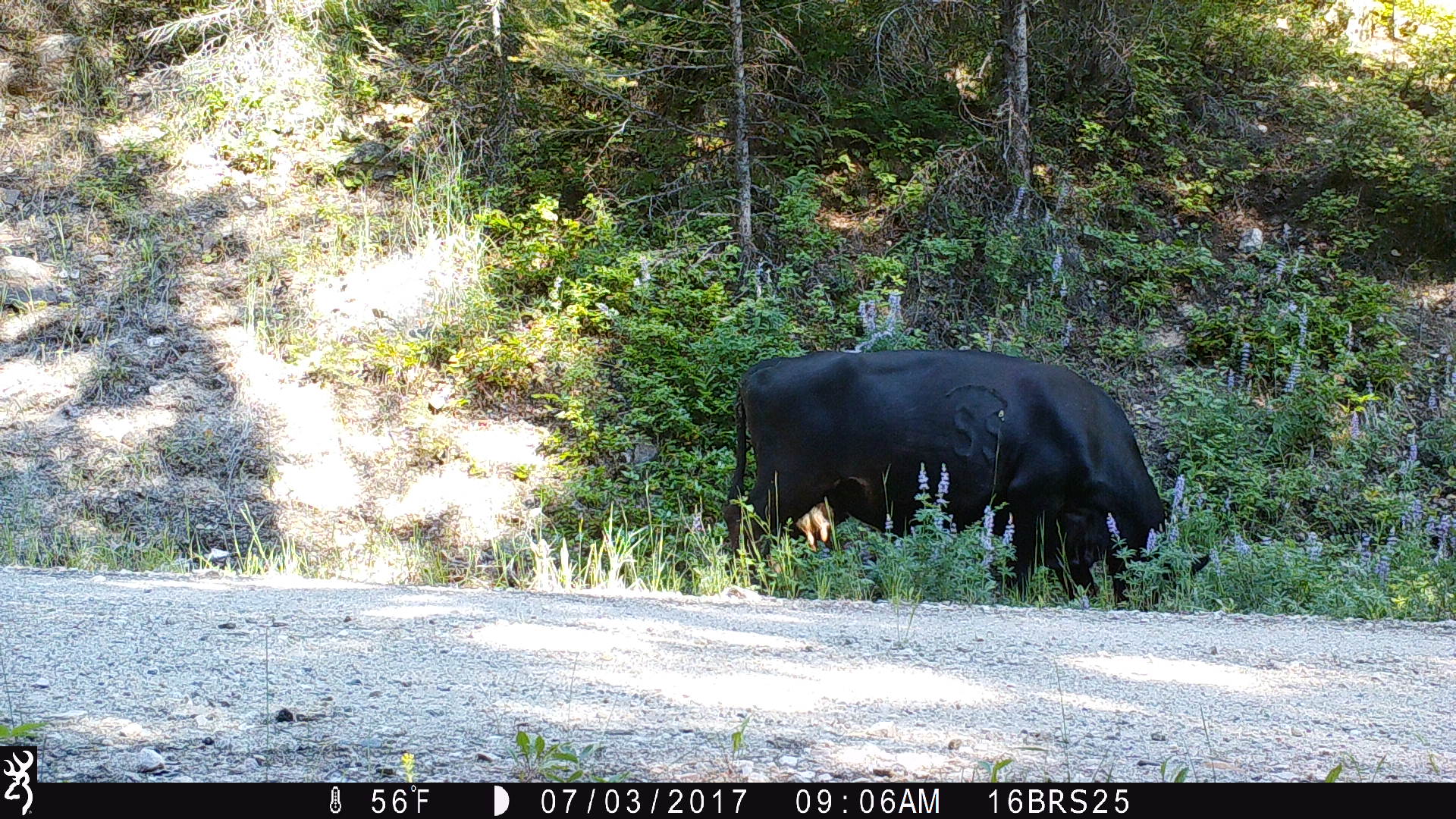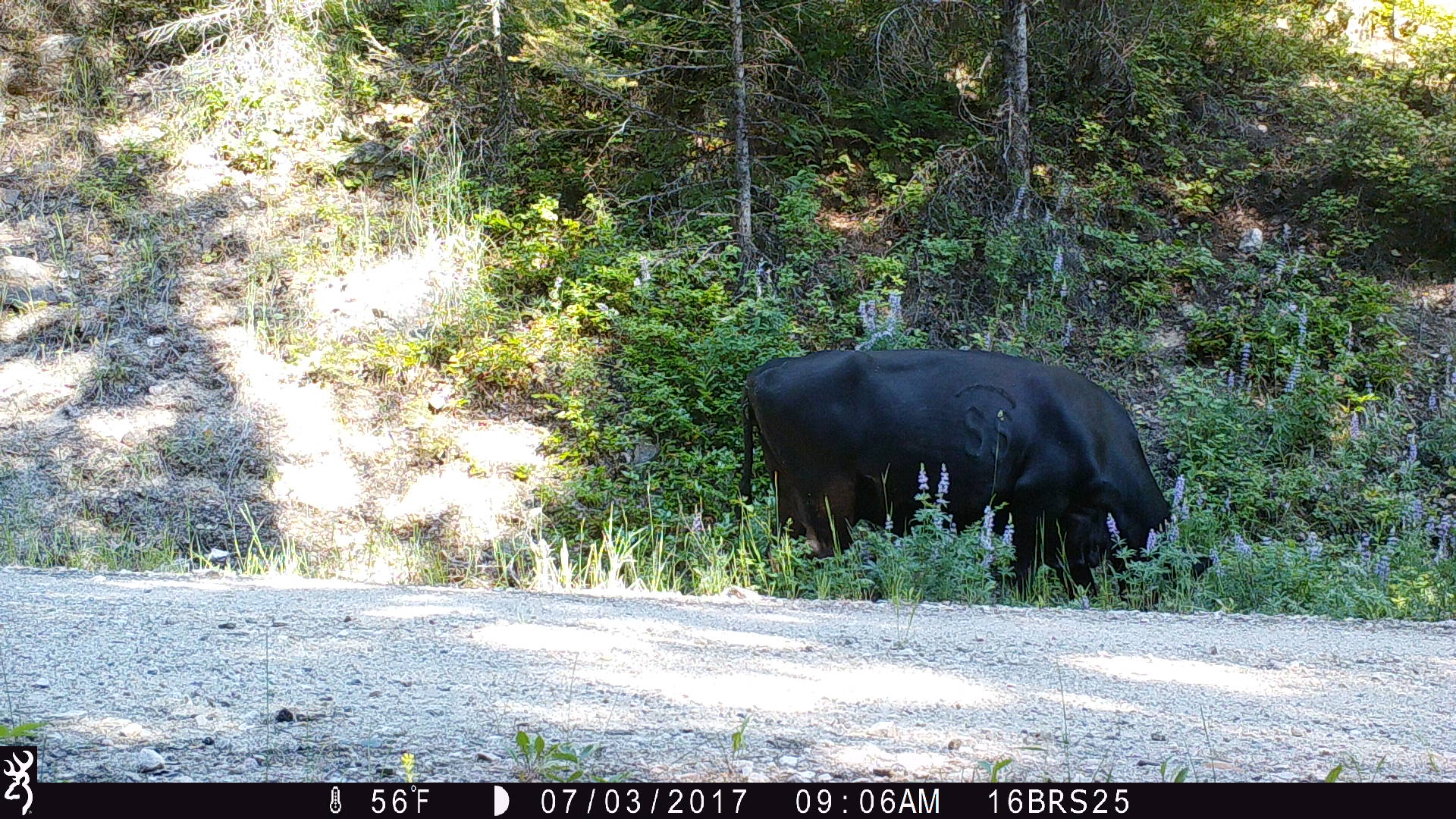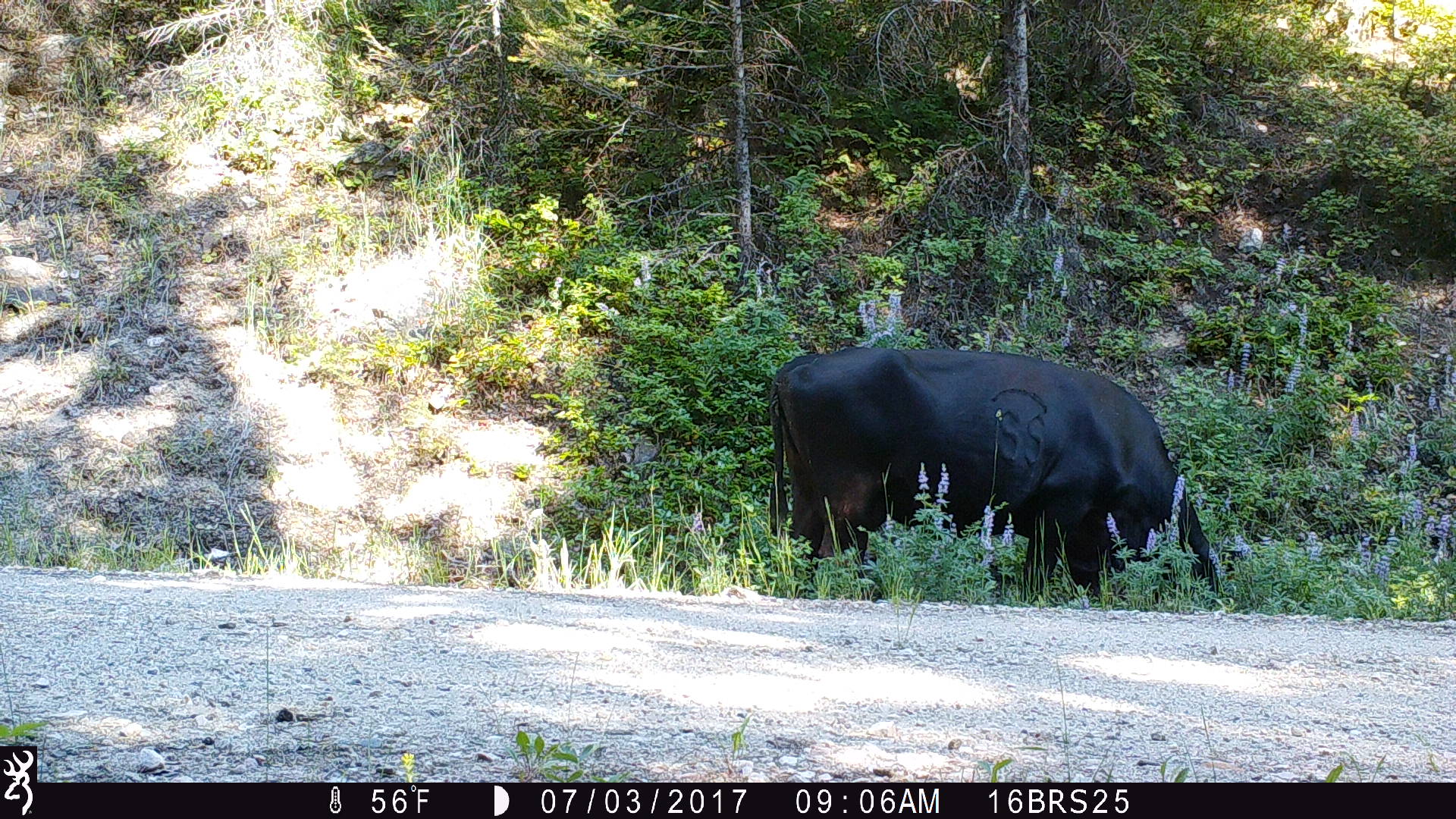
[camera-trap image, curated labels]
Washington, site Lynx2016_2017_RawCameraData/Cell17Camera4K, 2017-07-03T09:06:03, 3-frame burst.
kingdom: Animalia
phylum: Chordata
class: Mammalia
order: Artiodactyla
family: Bovidae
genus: Bos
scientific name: Bos taurus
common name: domestic cattle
Domestic cattle (Bos taurus). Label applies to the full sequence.